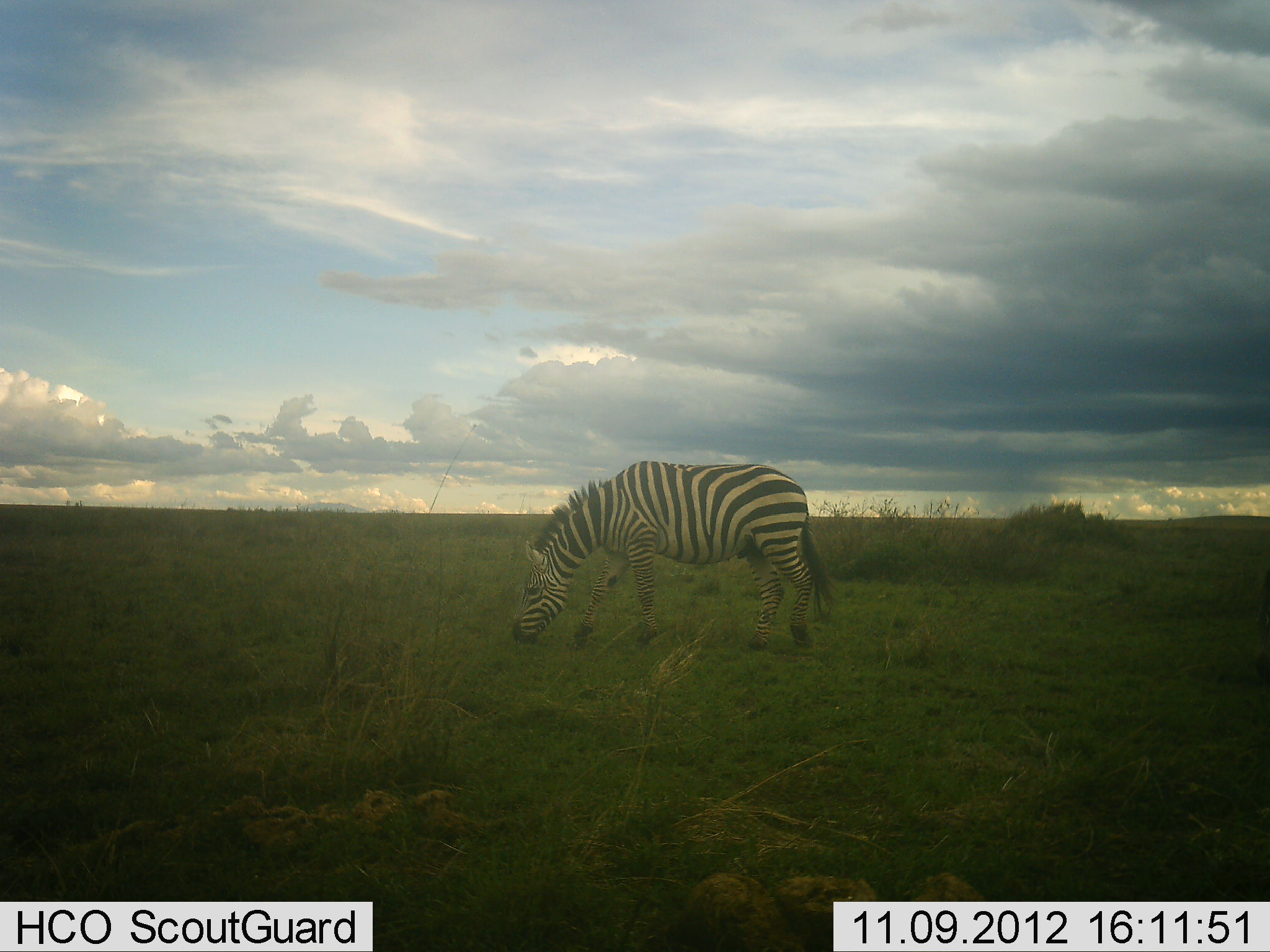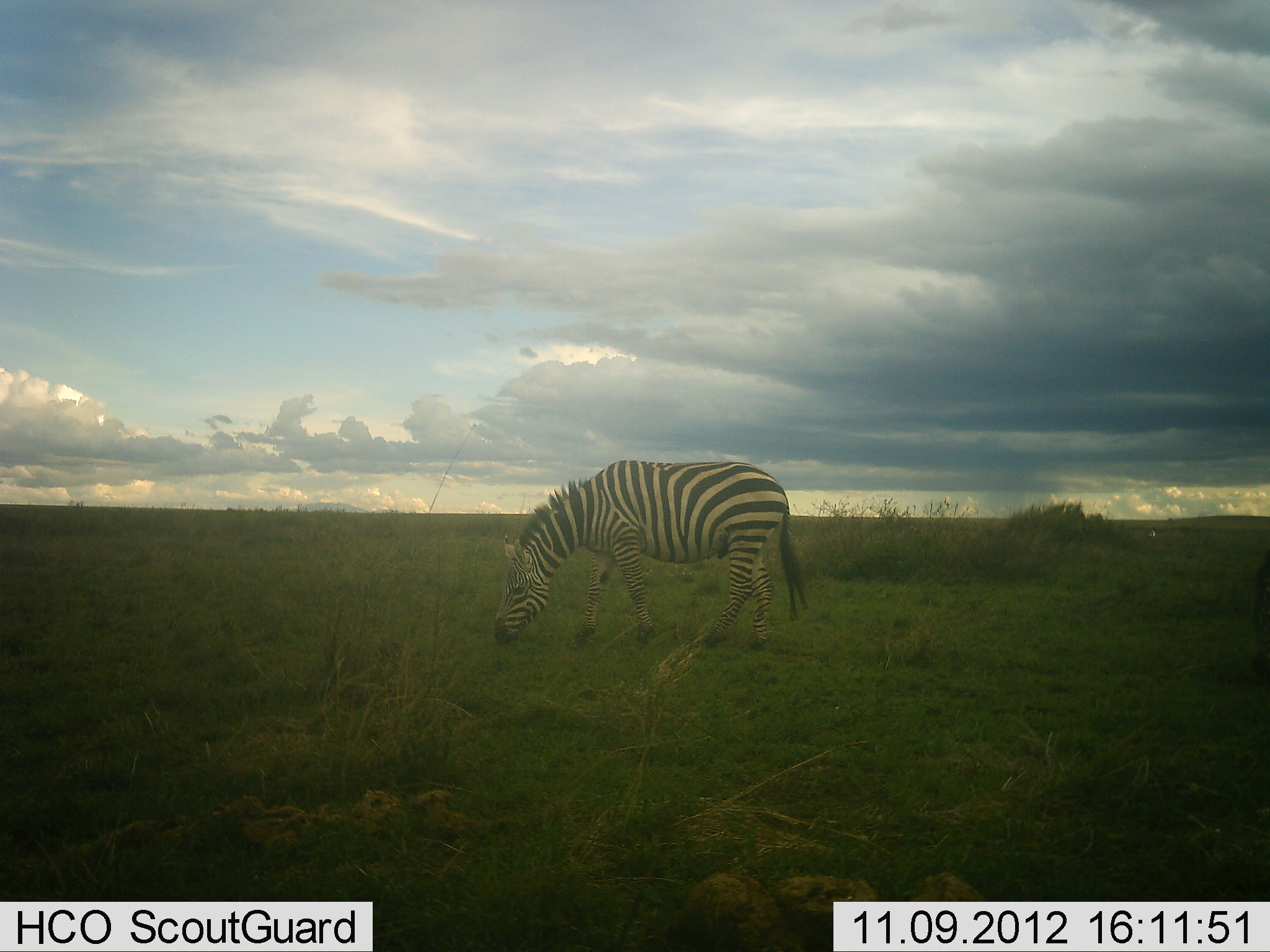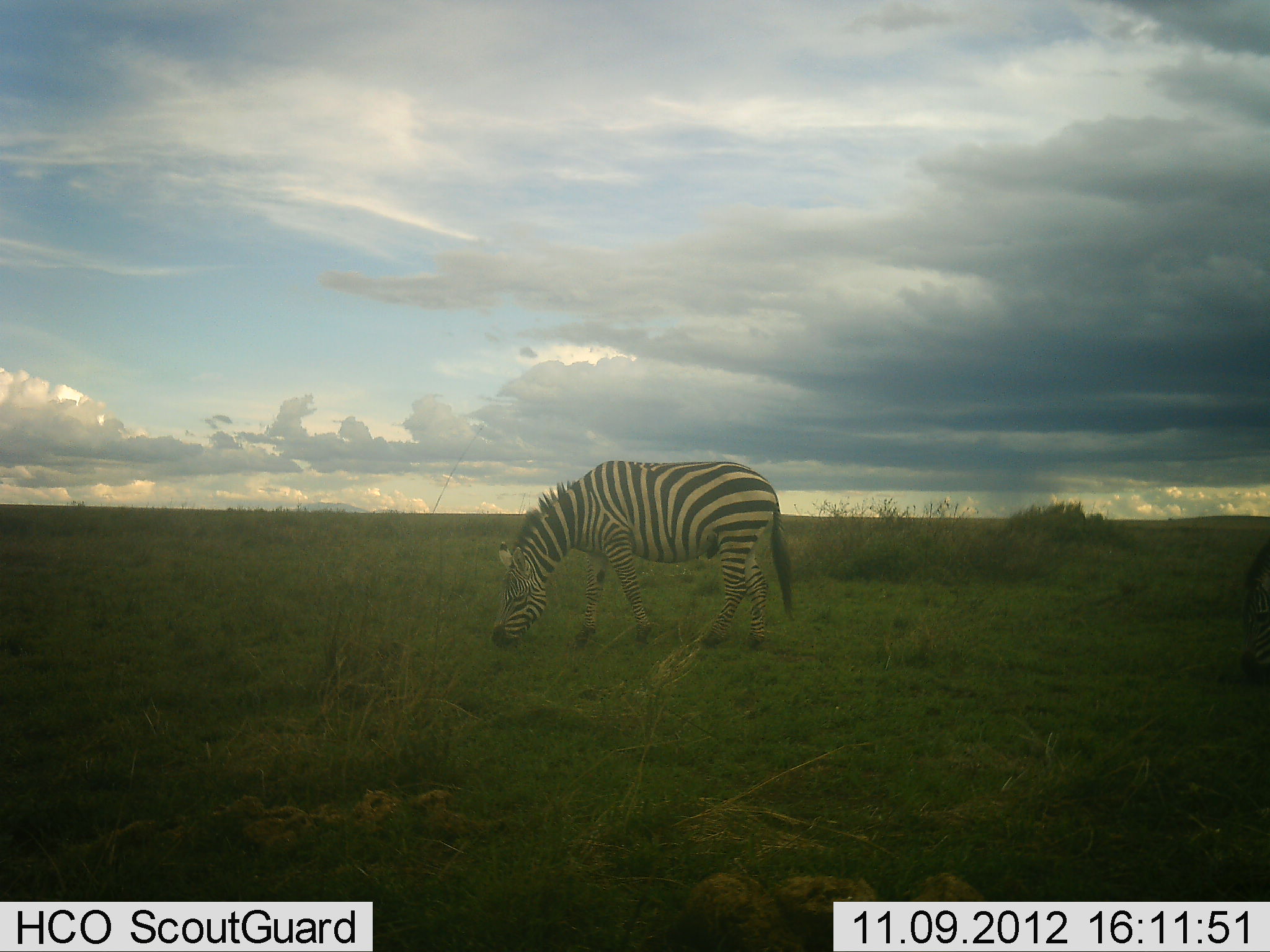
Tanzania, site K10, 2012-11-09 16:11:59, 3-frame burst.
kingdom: Animalia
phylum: Chordata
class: Mammalia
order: Perissodactyla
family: Equidae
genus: Equus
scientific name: Equus quagga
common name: plains zebra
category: zebra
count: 1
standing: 10%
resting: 0%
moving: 10%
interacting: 0%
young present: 0%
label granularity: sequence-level